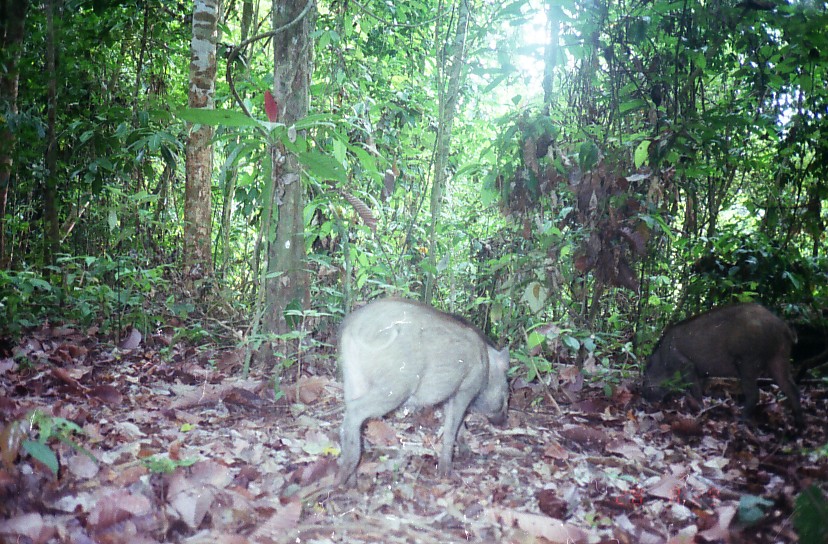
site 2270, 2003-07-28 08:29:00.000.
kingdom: Animalia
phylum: Chordata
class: Mammalia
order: Artiodactyla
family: Suidae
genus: Sus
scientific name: Sus scrofa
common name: wild boar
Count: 2.